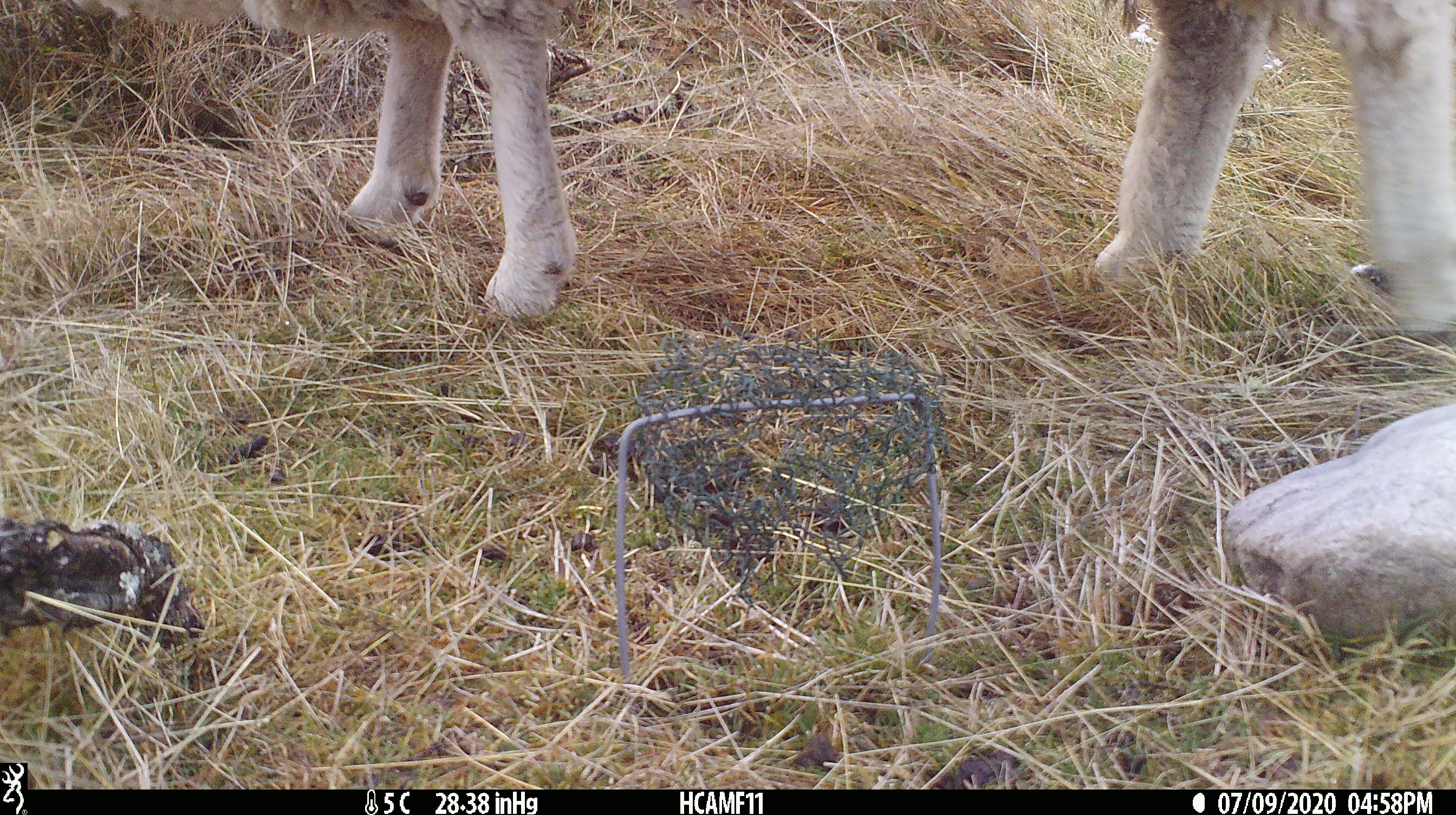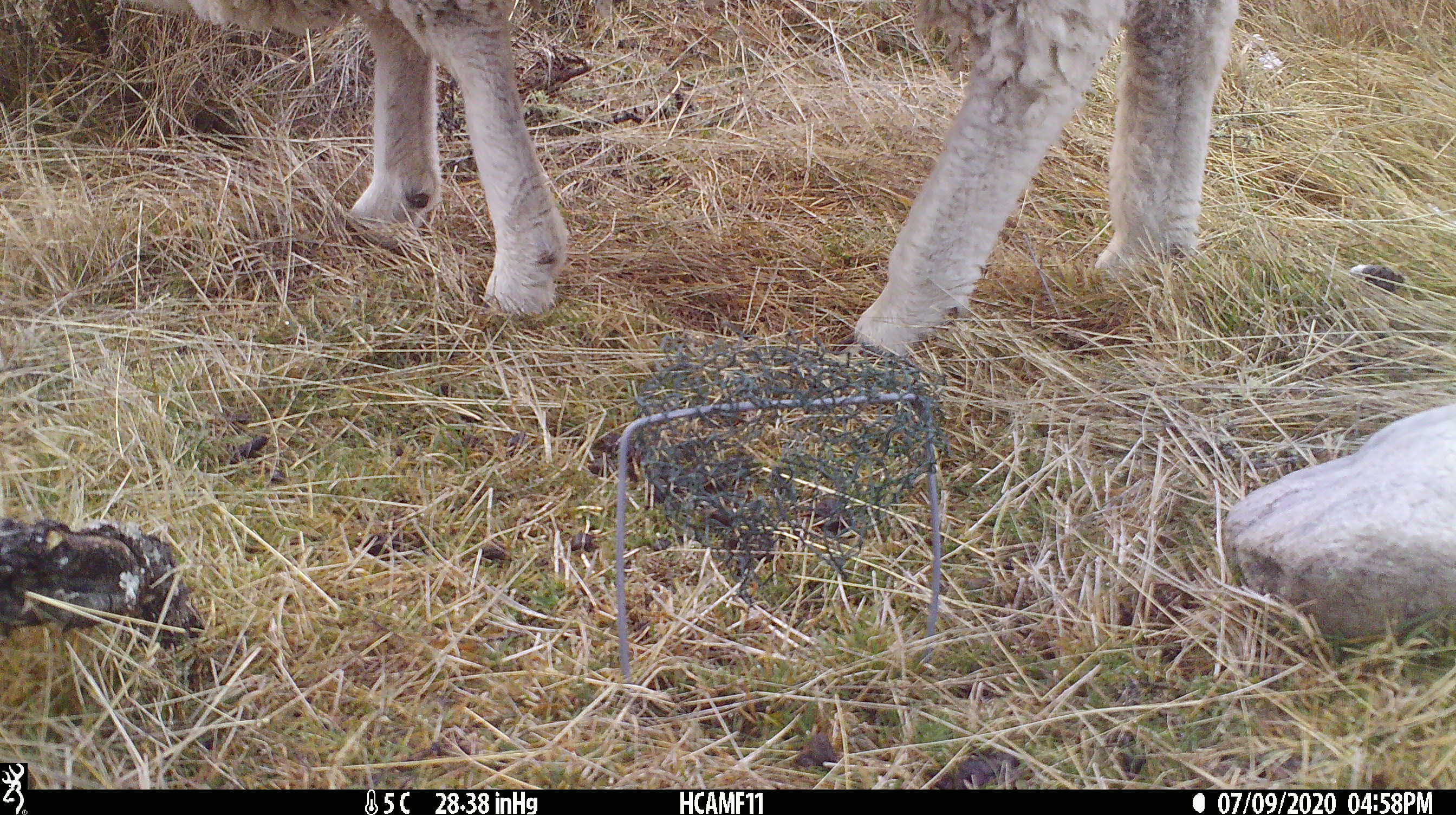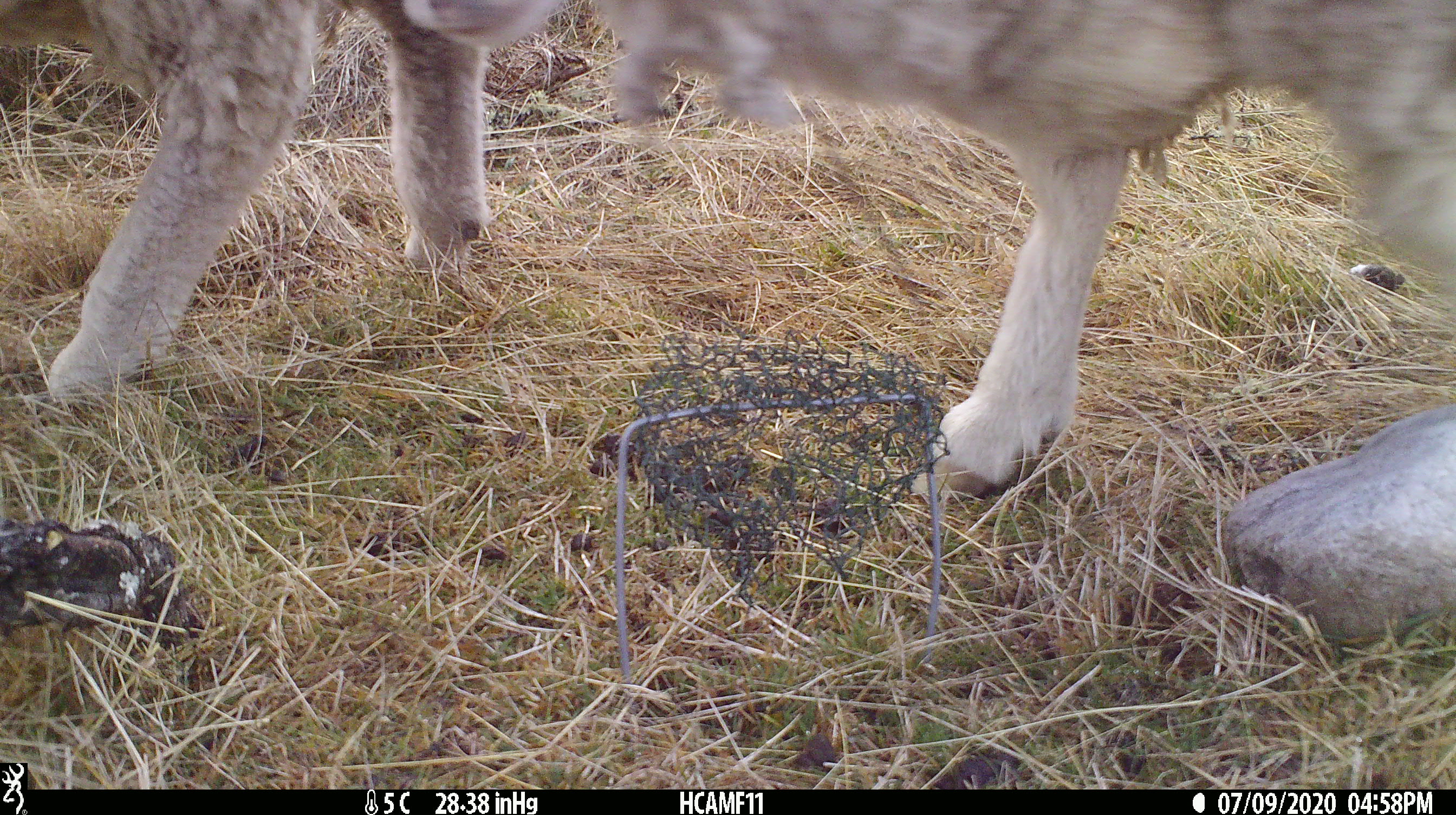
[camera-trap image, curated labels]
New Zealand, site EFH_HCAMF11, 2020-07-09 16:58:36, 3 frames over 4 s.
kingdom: Animalia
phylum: Chordata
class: Mammalia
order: Artiodactyla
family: Bovidae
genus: Ovis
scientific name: Ovis aries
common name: domestic sheep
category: sheep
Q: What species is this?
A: Sheep (domestic sheep) (Ovis aries).